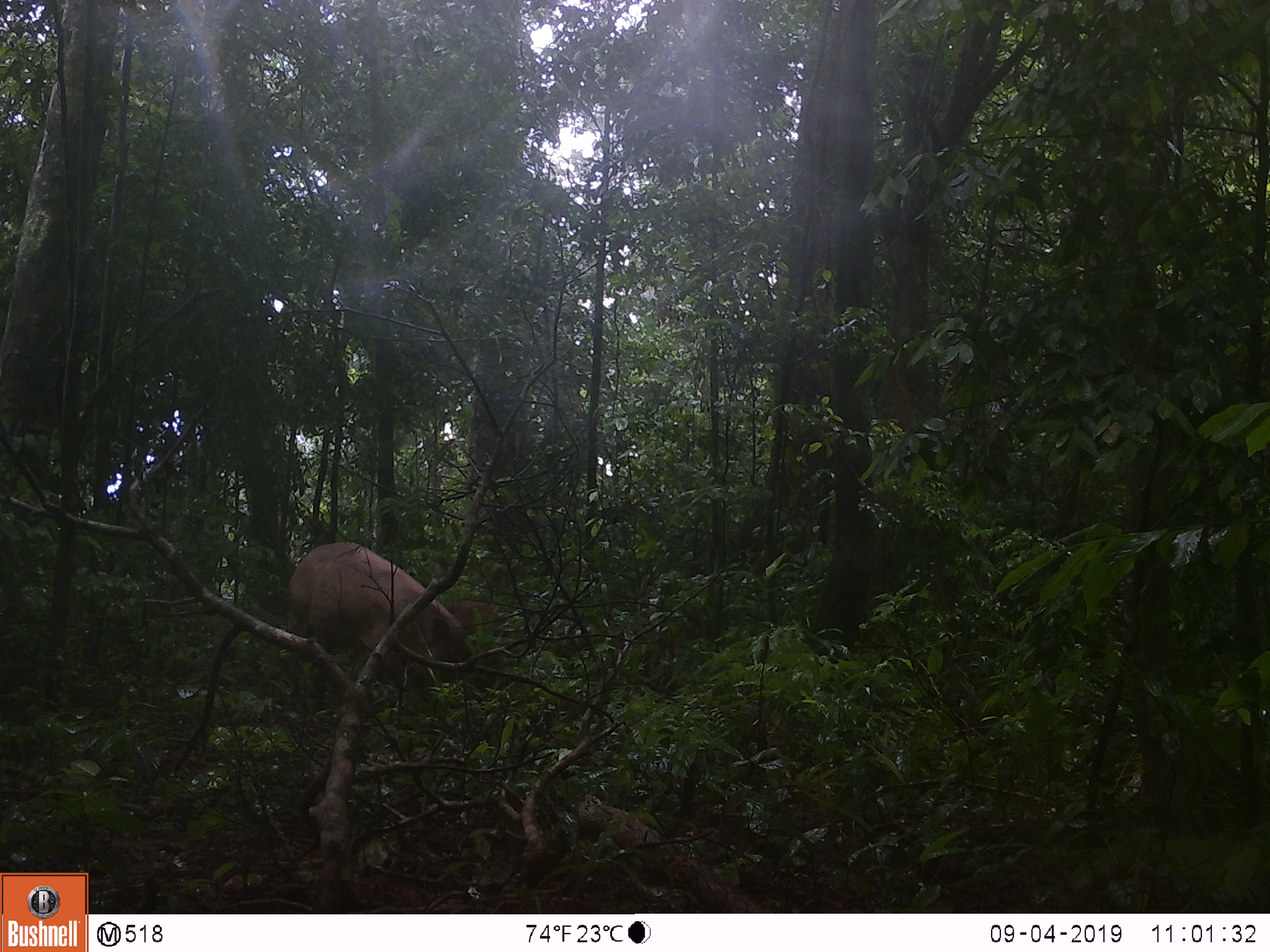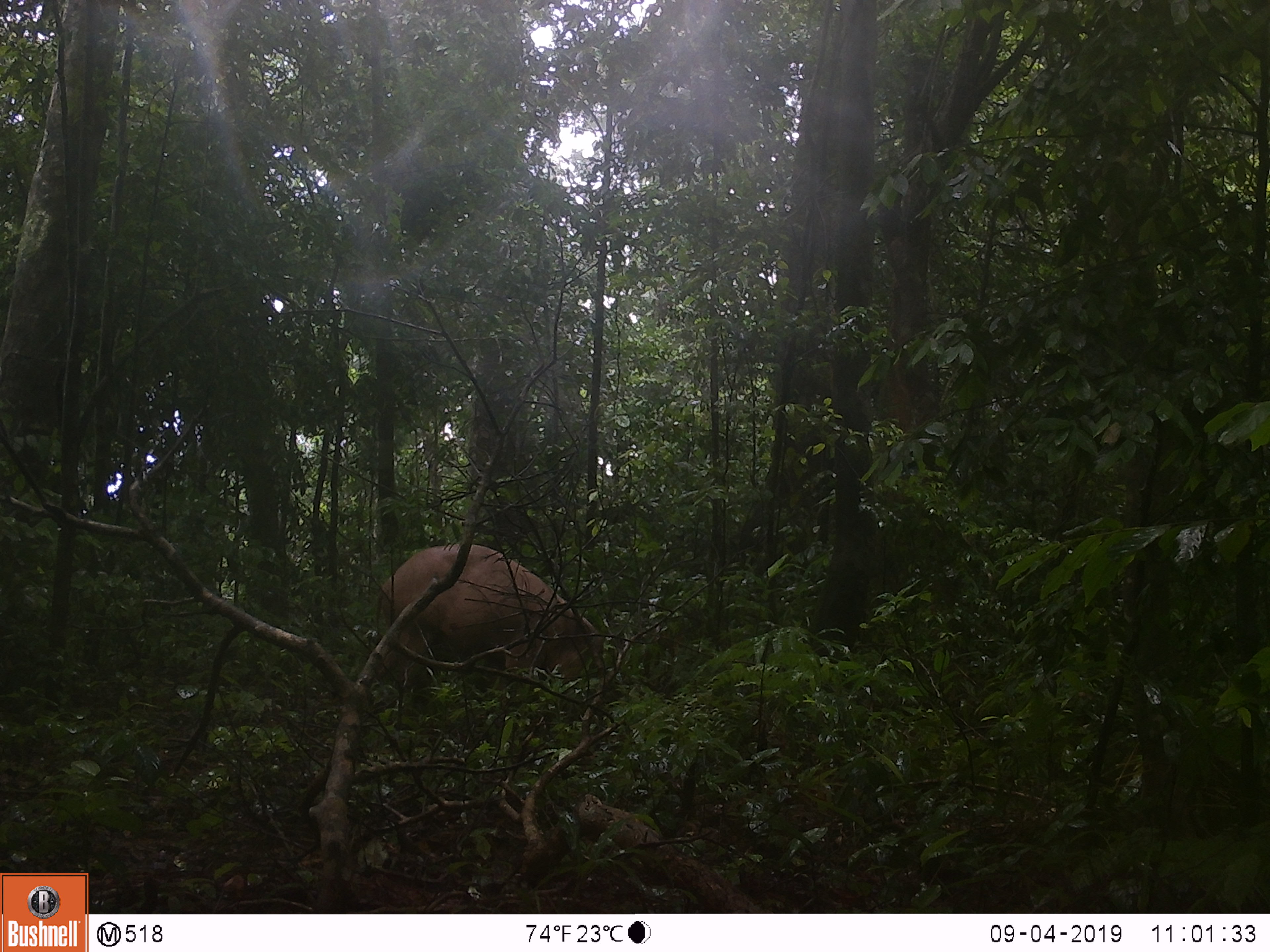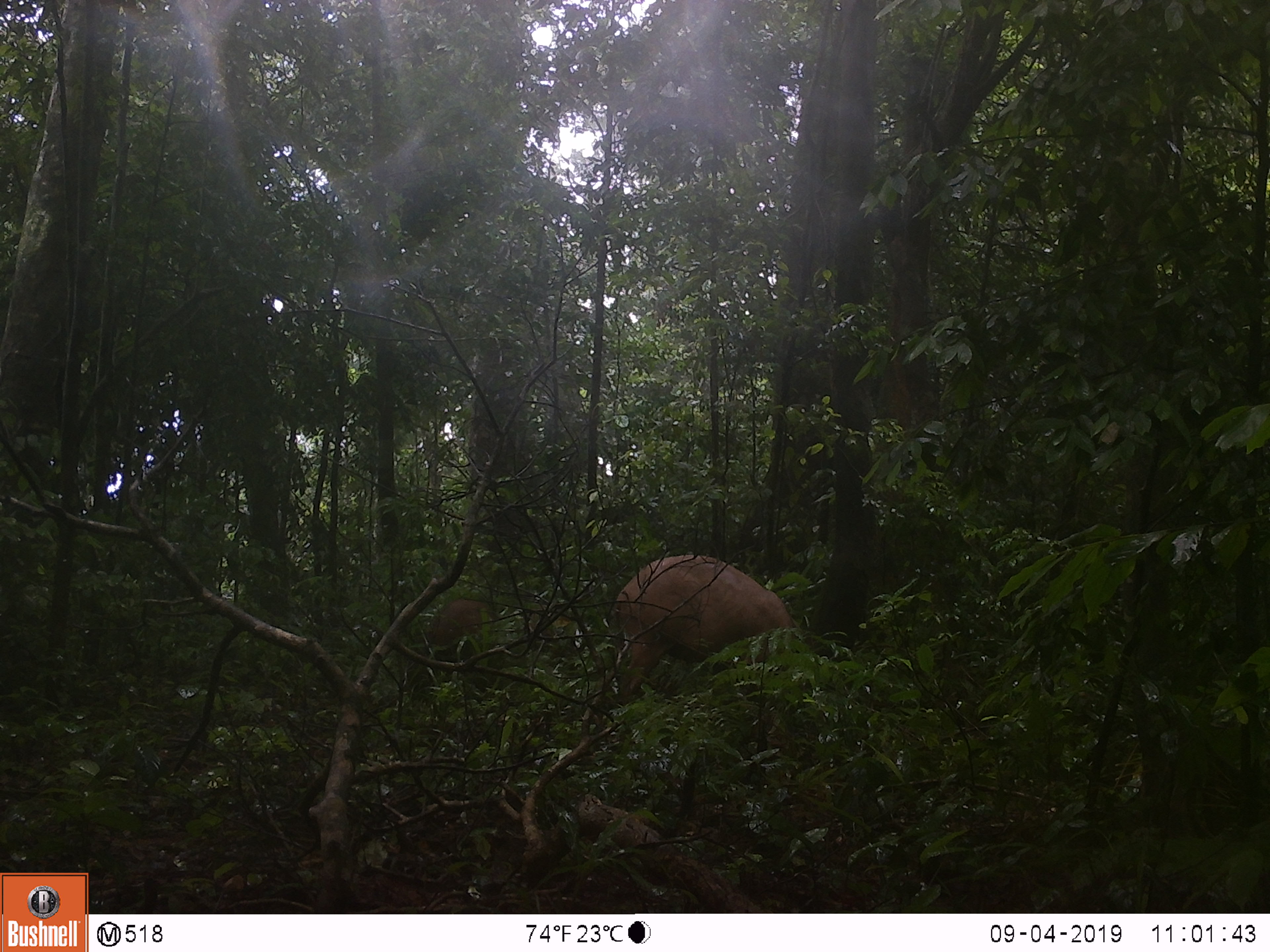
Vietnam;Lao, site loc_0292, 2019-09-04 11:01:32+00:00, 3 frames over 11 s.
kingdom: Animalia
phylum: Chordata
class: Mammalia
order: Artiodactyla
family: Suidae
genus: Sus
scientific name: Sus scrofa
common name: eurasian wild pig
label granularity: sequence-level